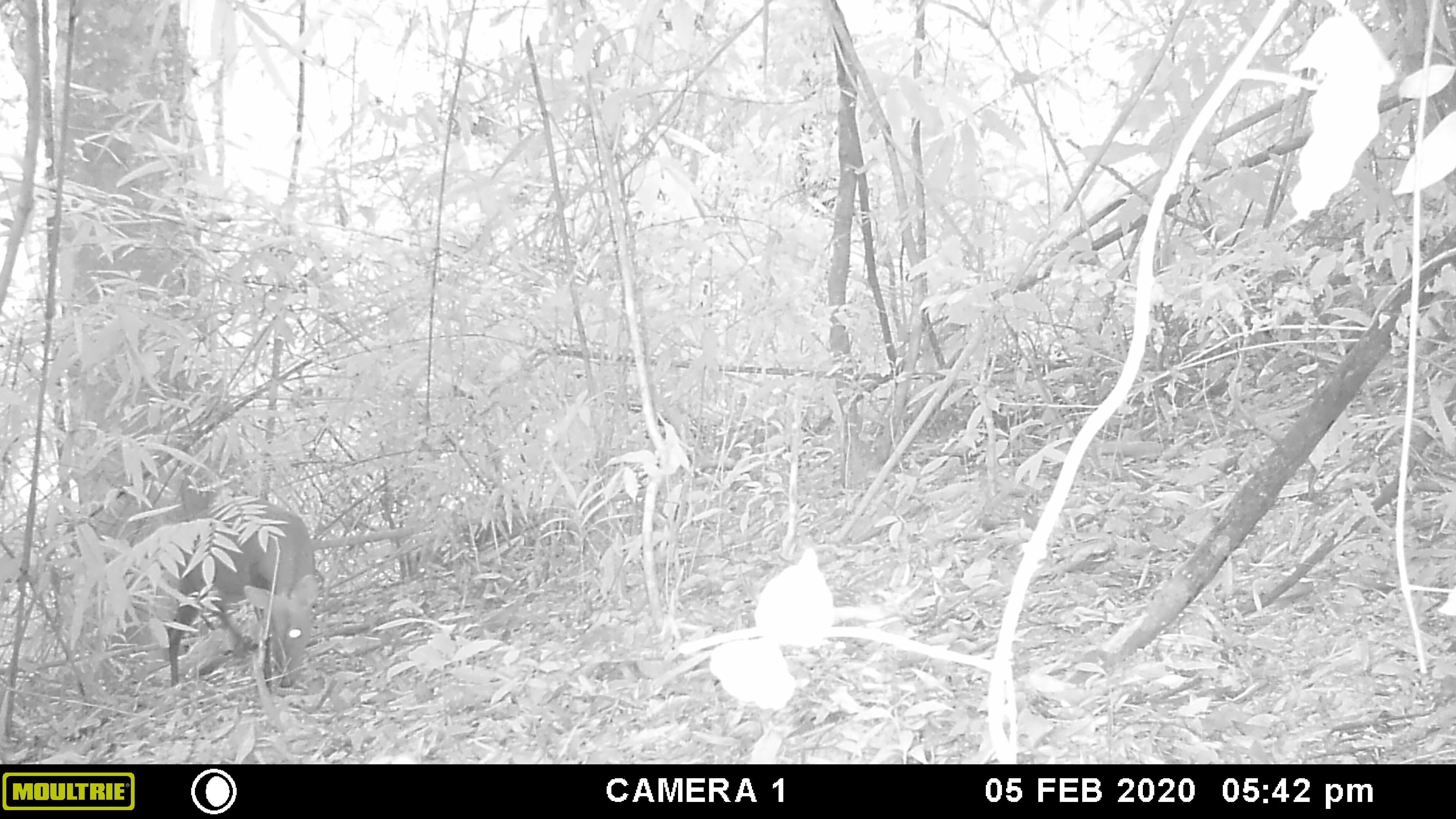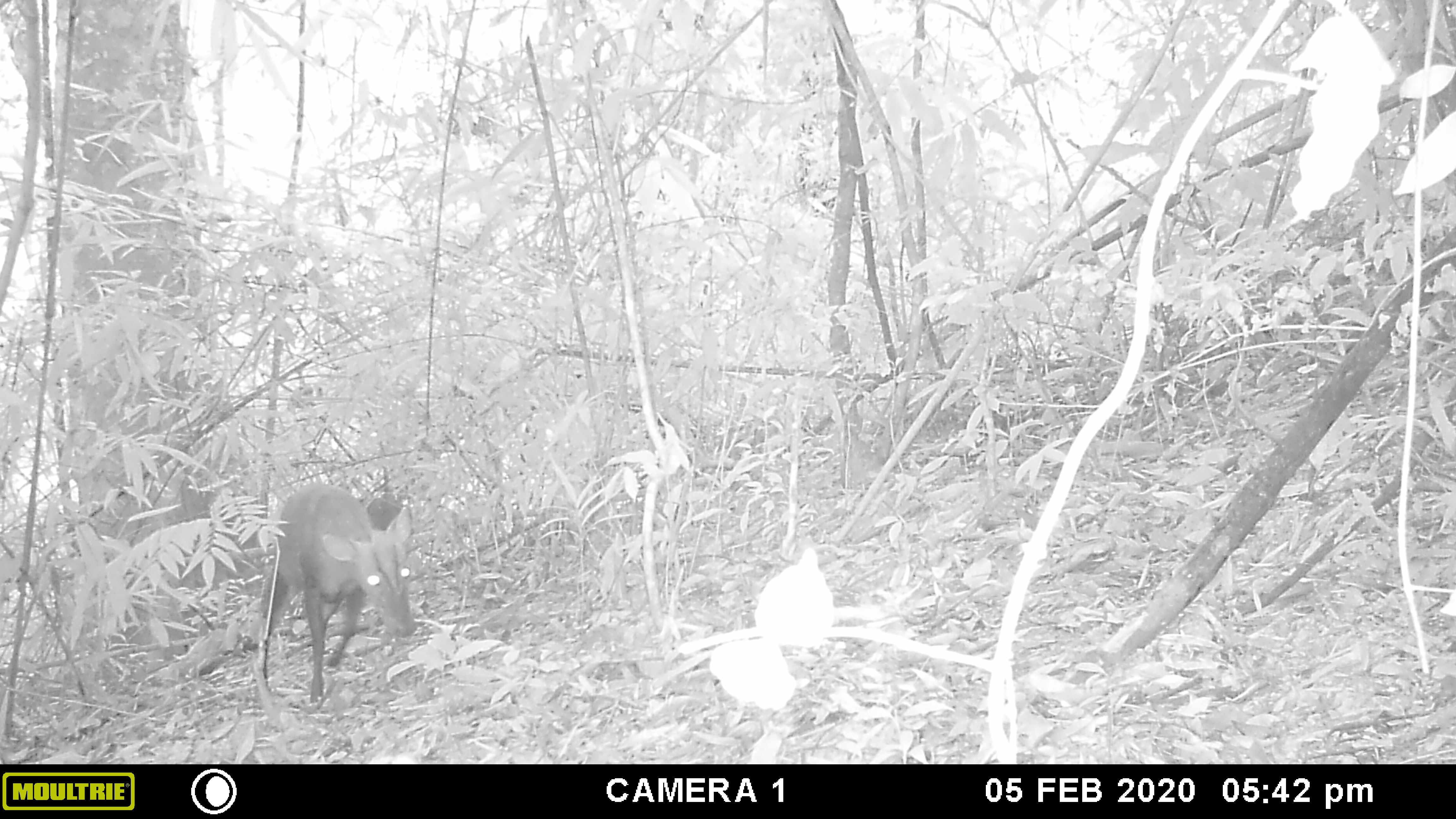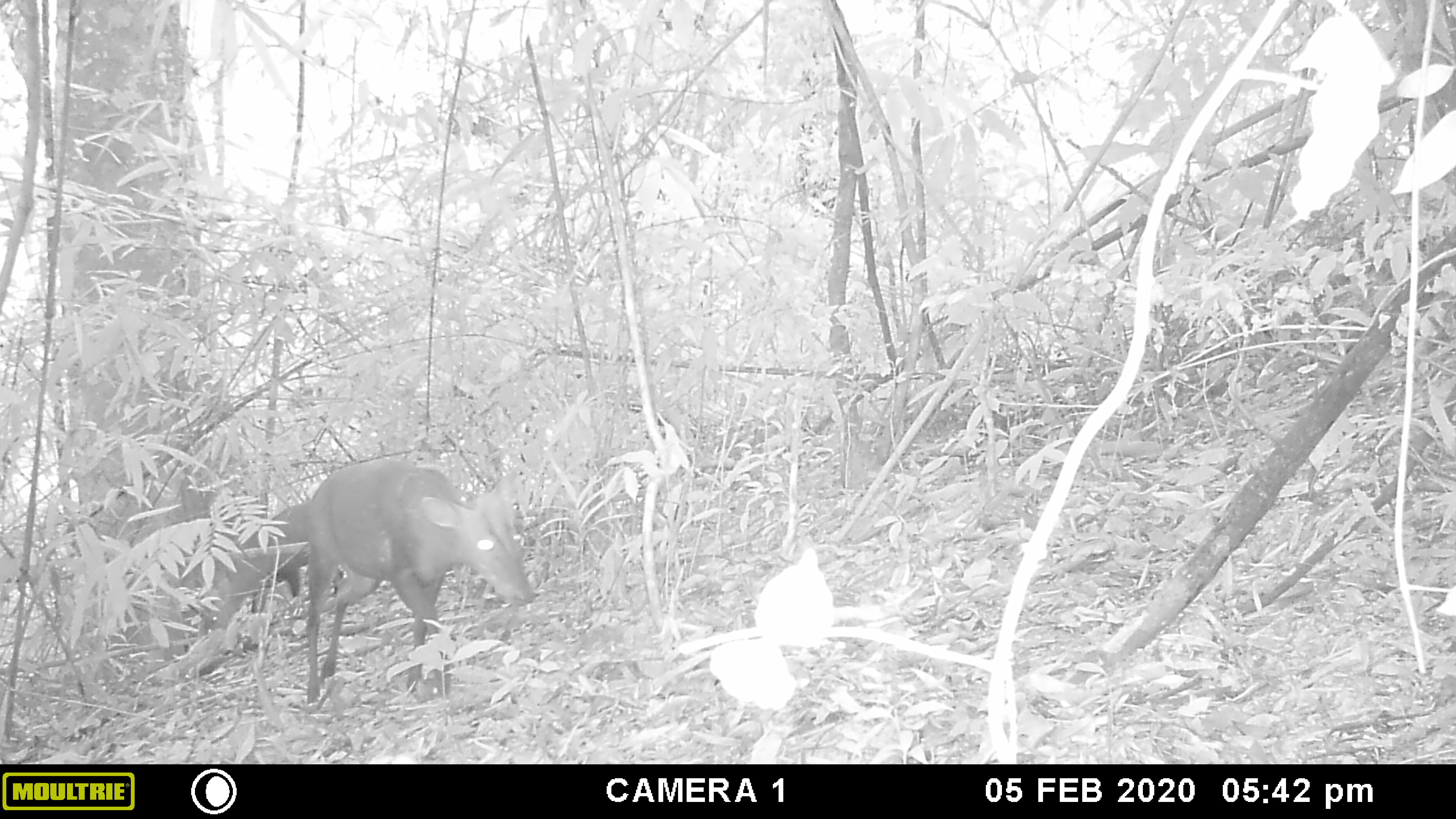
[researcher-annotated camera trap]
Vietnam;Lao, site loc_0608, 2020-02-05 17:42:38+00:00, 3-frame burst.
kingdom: Animalia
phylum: Chordata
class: Mammalia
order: Artiodactyla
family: Cervidae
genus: Muntiacus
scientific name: Muntiacus rooseveltorum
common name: roosevelt's muntjac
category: roosevelts muntjac group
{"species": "roosevelts muntjac group (roosevelt's muntjac) (Muntiacus rooseveltorum)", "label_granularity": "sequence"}